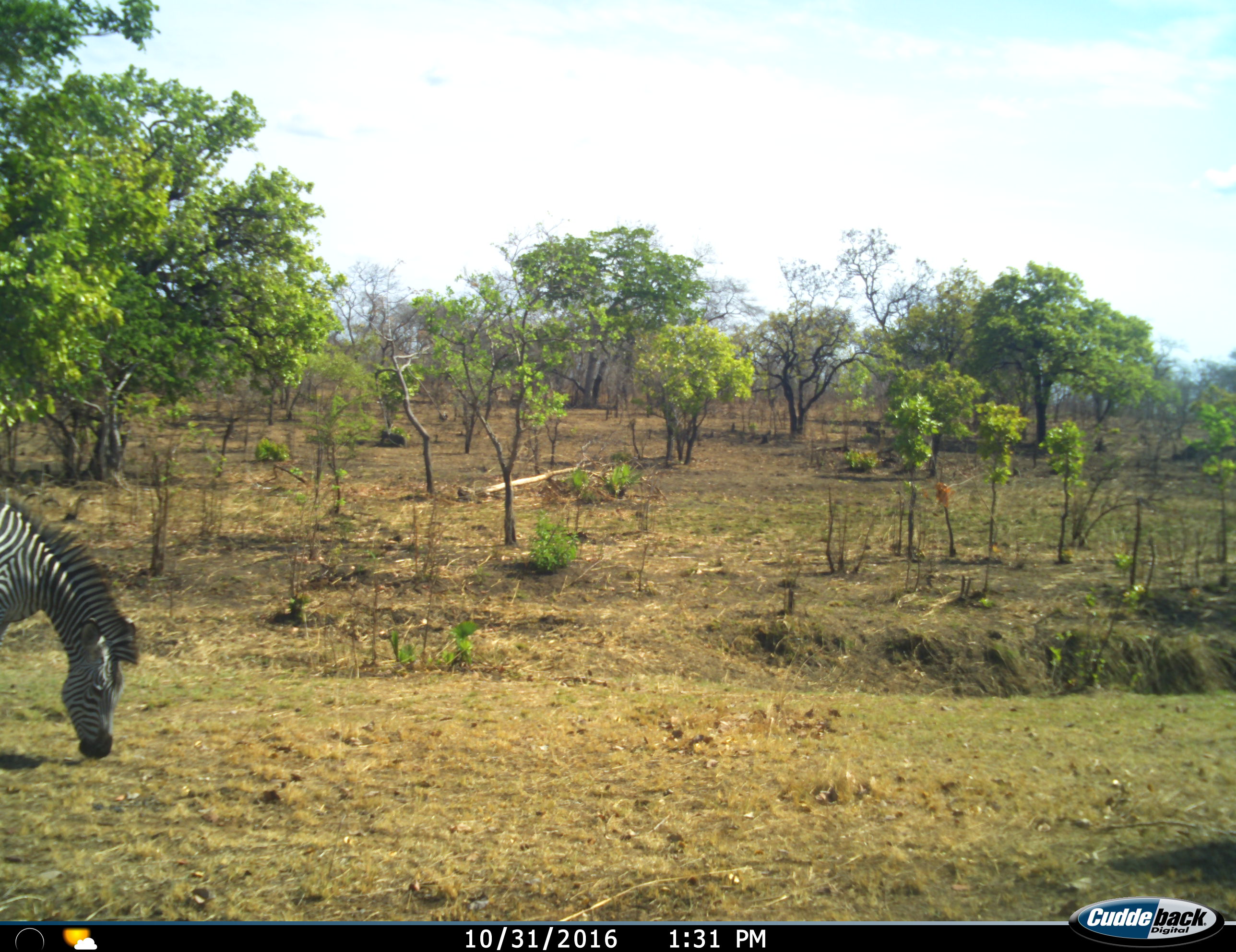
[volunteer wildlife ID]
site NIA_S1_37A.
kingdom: Animalia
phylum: Chordata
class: Mammalia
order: Perissodactyla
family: Equidae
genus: Equus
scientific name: Equus quagga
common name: plains zebra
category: zebraplains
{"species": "zebraplains (plains zebra) (Equus quagga)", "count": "1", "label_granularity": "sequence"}